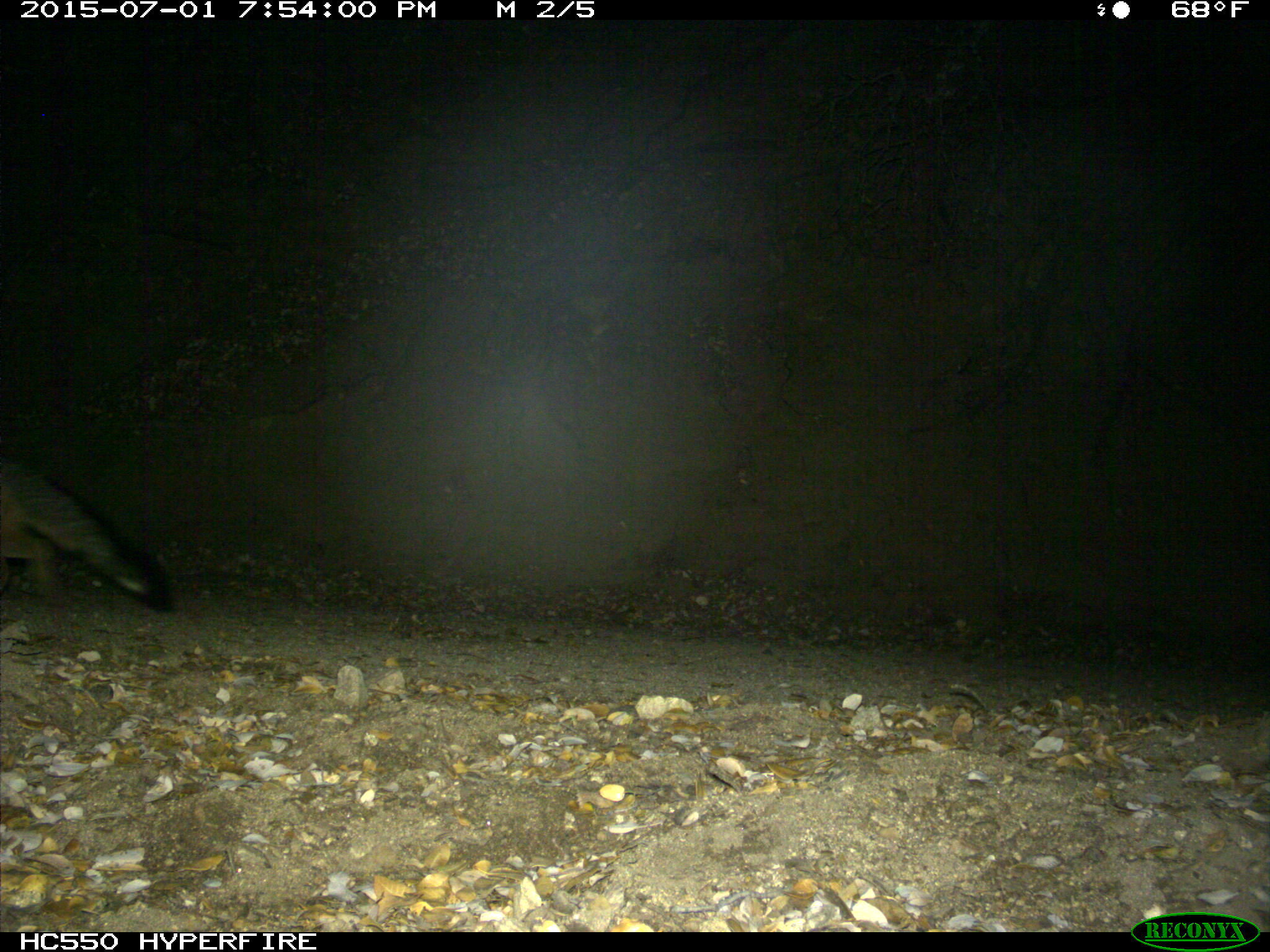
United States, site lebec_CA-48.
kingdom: Animalia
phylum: Chordata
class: Mammalia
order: Carnivora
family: Canidae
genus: Urocyon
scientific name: Urocyon cinereoargenteus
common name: gray fox